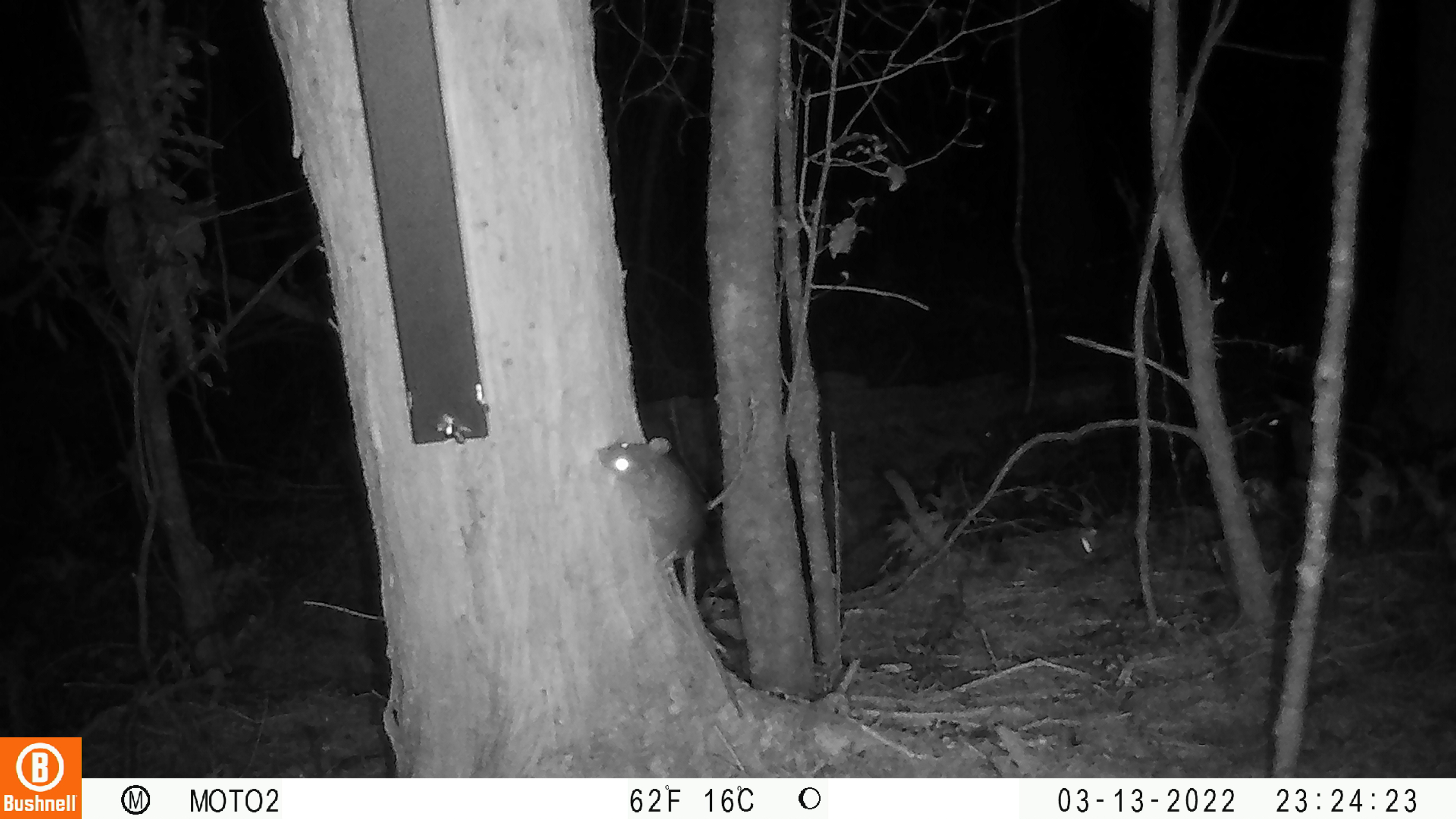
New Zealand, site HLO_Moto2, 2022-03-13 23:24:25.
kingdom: Animalia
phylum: Chordata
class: Mammalia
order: Rodentia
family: Muridae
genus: Rattus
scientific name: Rattus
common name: rat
Rat (Rattus).